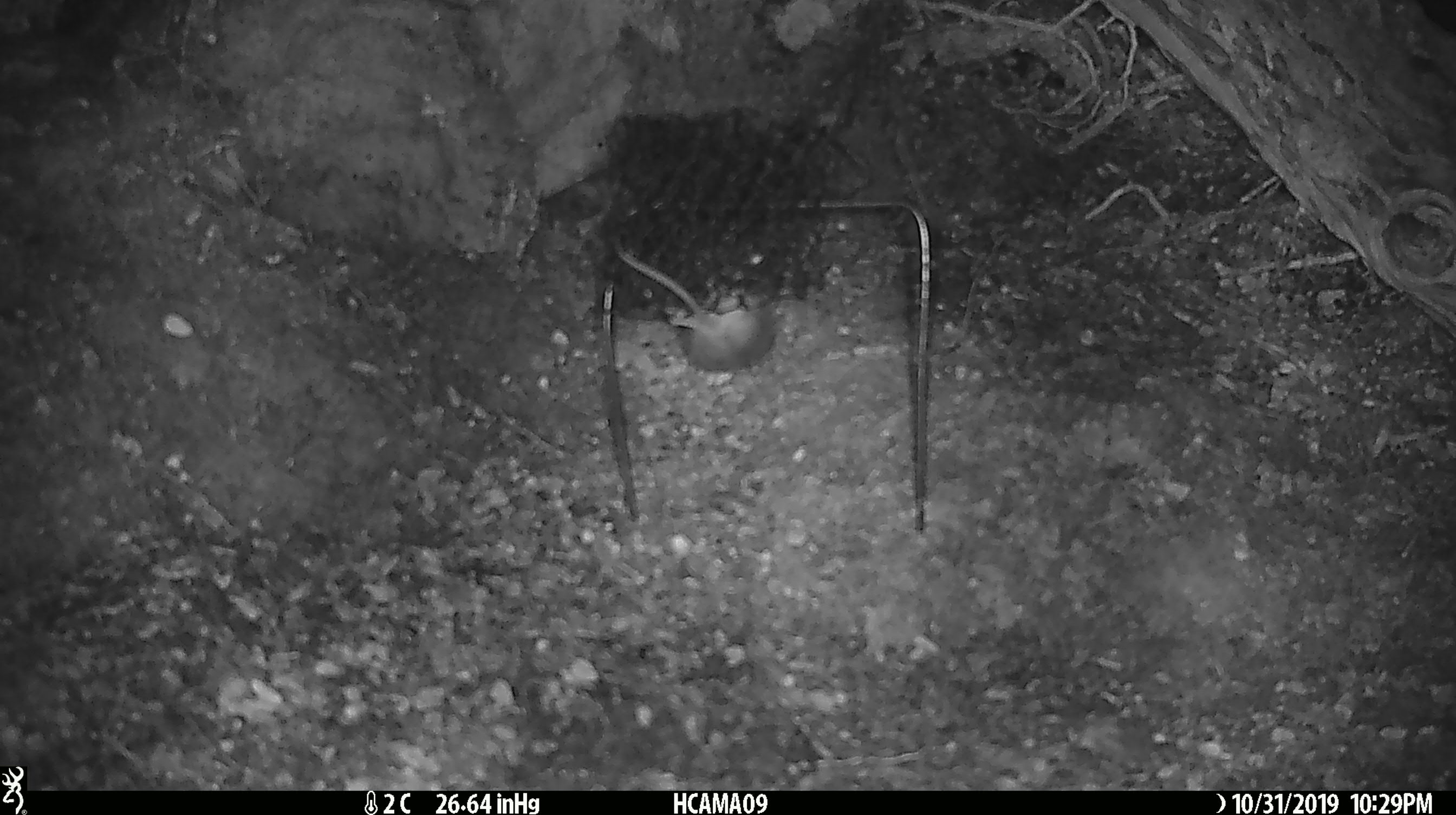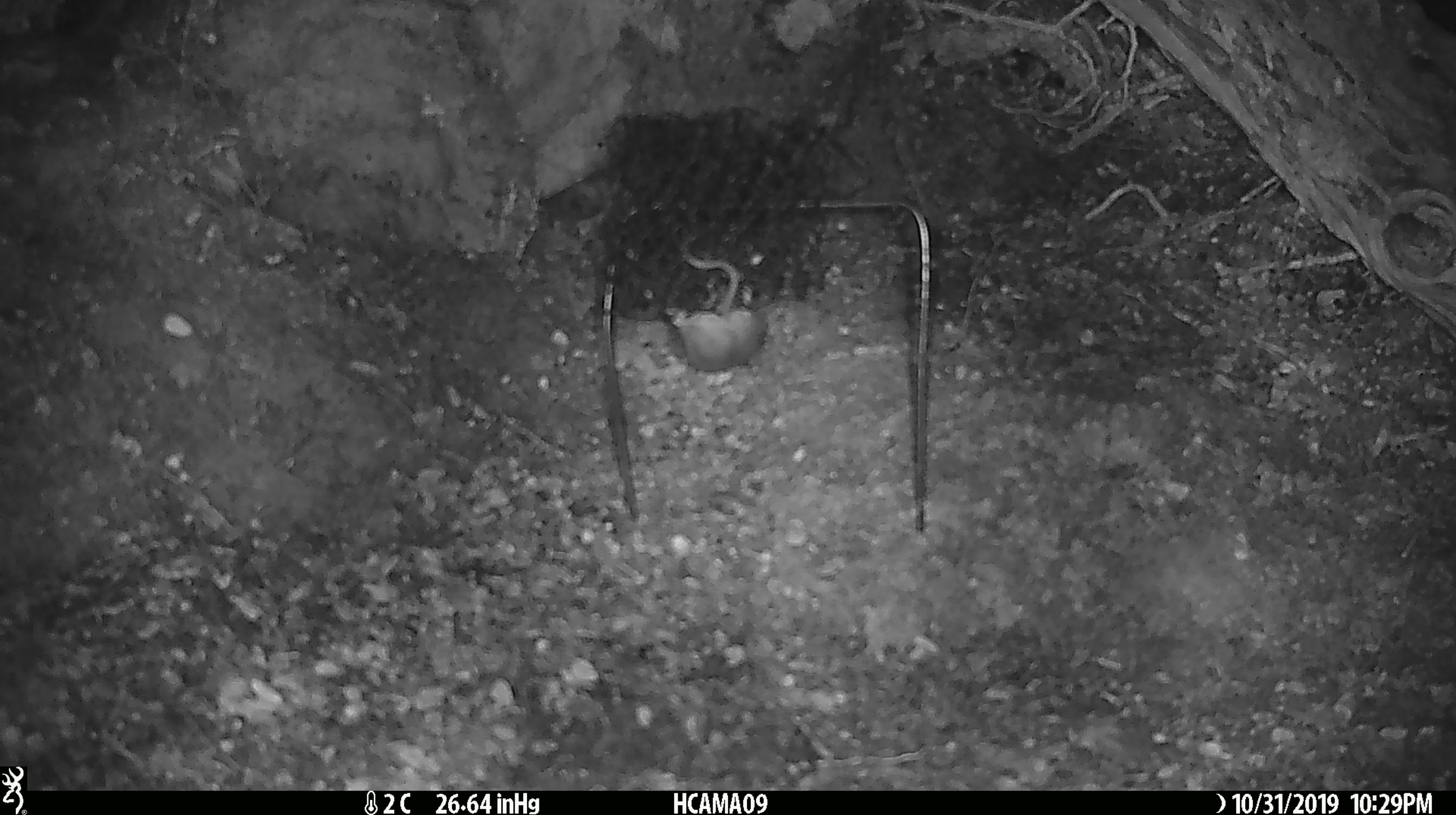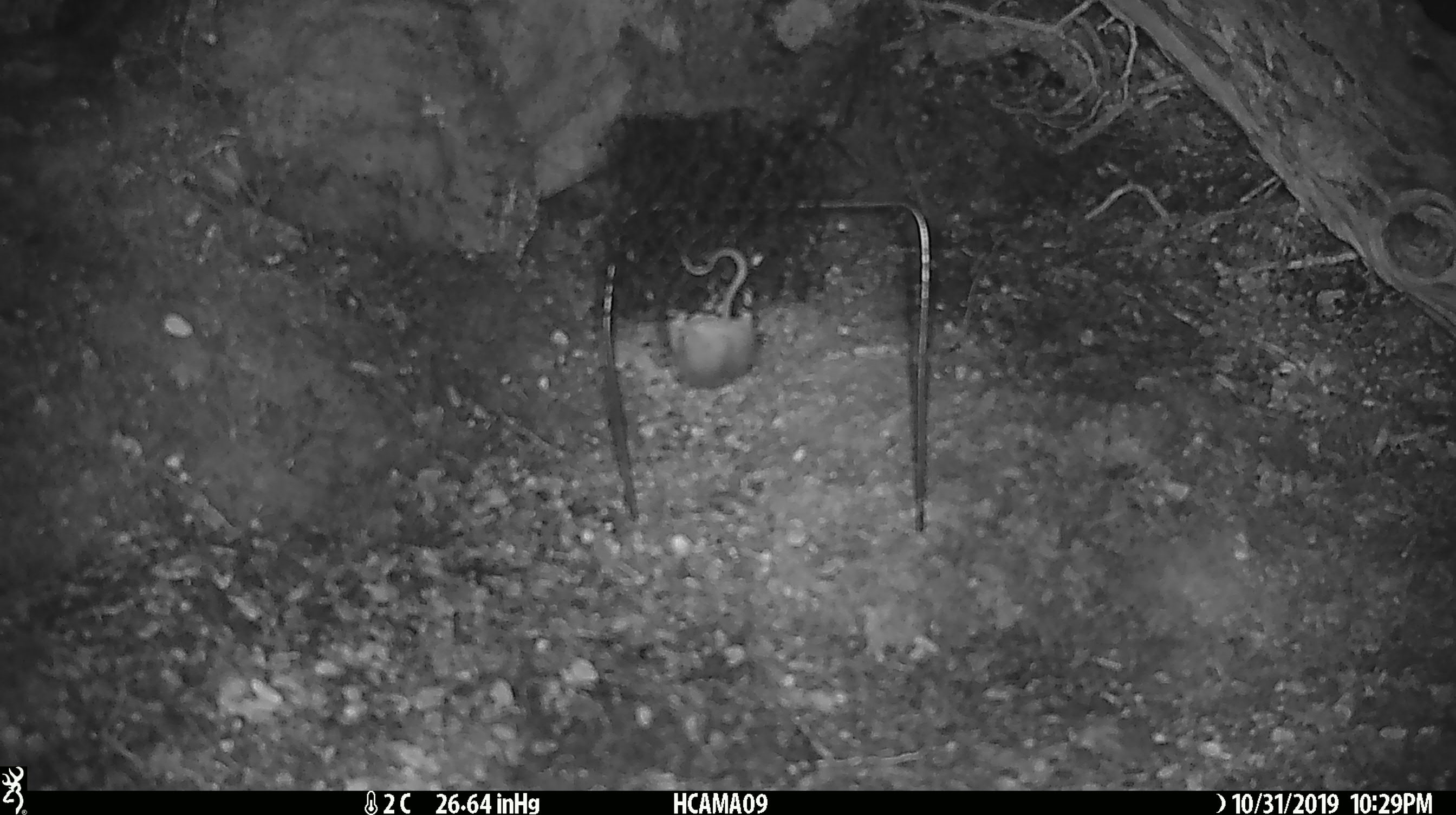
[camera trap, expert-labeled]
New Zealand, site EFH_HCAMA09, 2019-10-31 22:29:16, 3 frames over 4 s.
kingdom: Animalia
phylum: Chordata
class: Mammalia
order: Rodentia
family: Muridae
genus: Mus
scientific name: Mus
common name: mouse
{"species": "mouse (Mus)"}